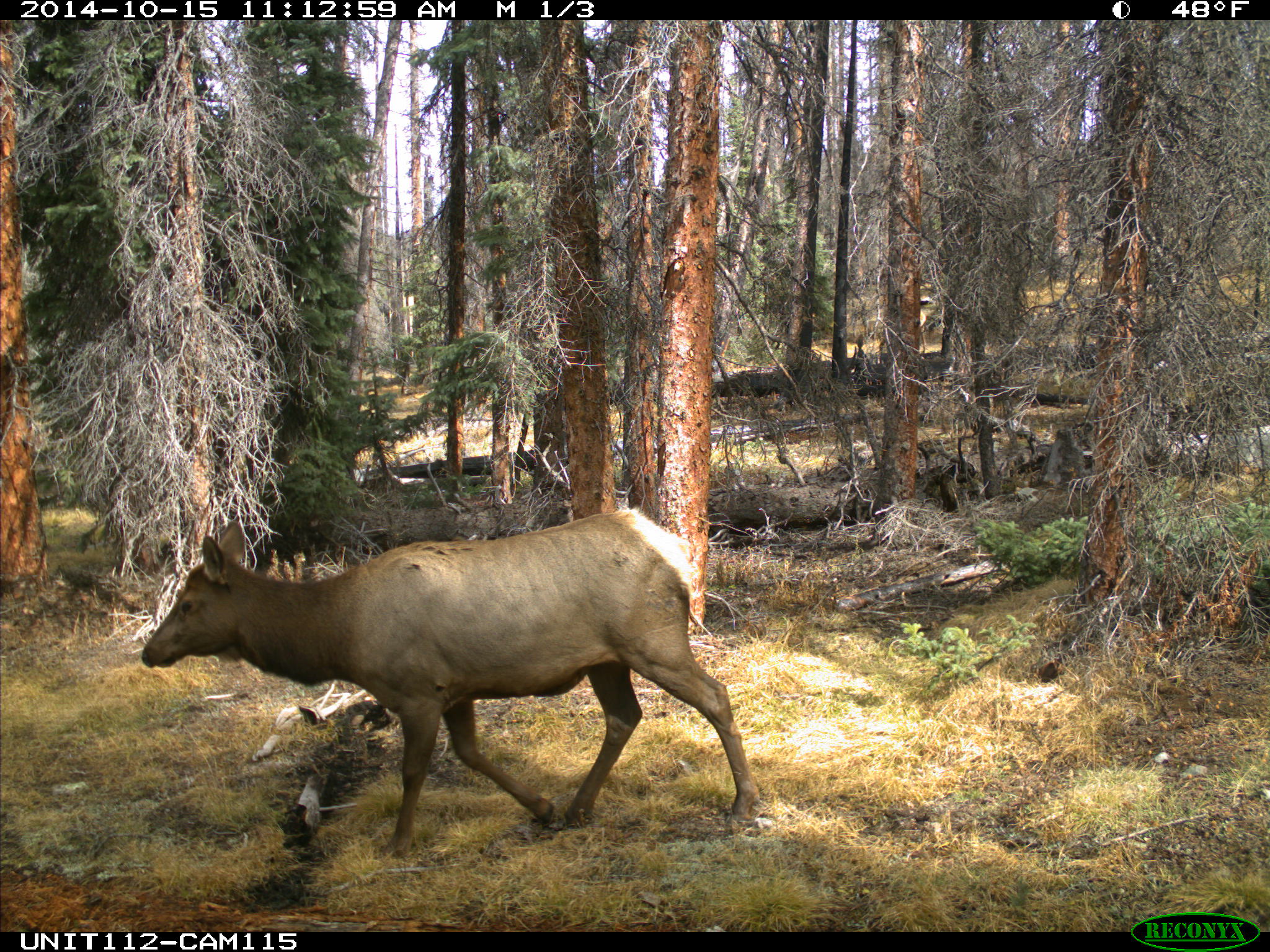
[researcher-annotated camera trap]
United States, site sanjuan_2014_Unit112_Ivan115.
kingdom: Animalia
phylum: Chordata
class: Mammalia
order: Artiodactyla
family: Cervidae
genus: Cervus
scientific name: Cervus elaphus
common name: red deer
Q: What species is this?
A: Cervus elaphus (red deer).